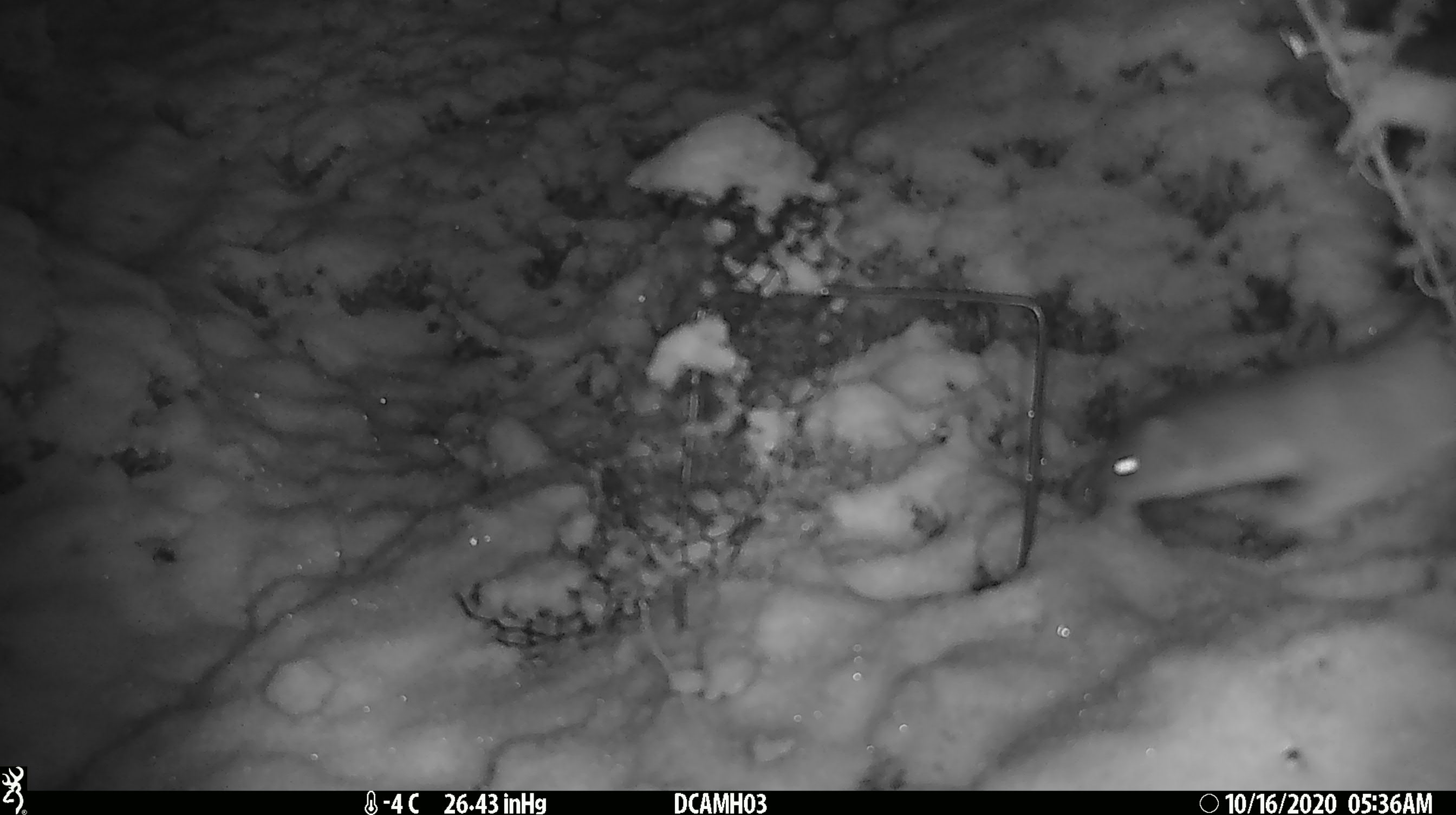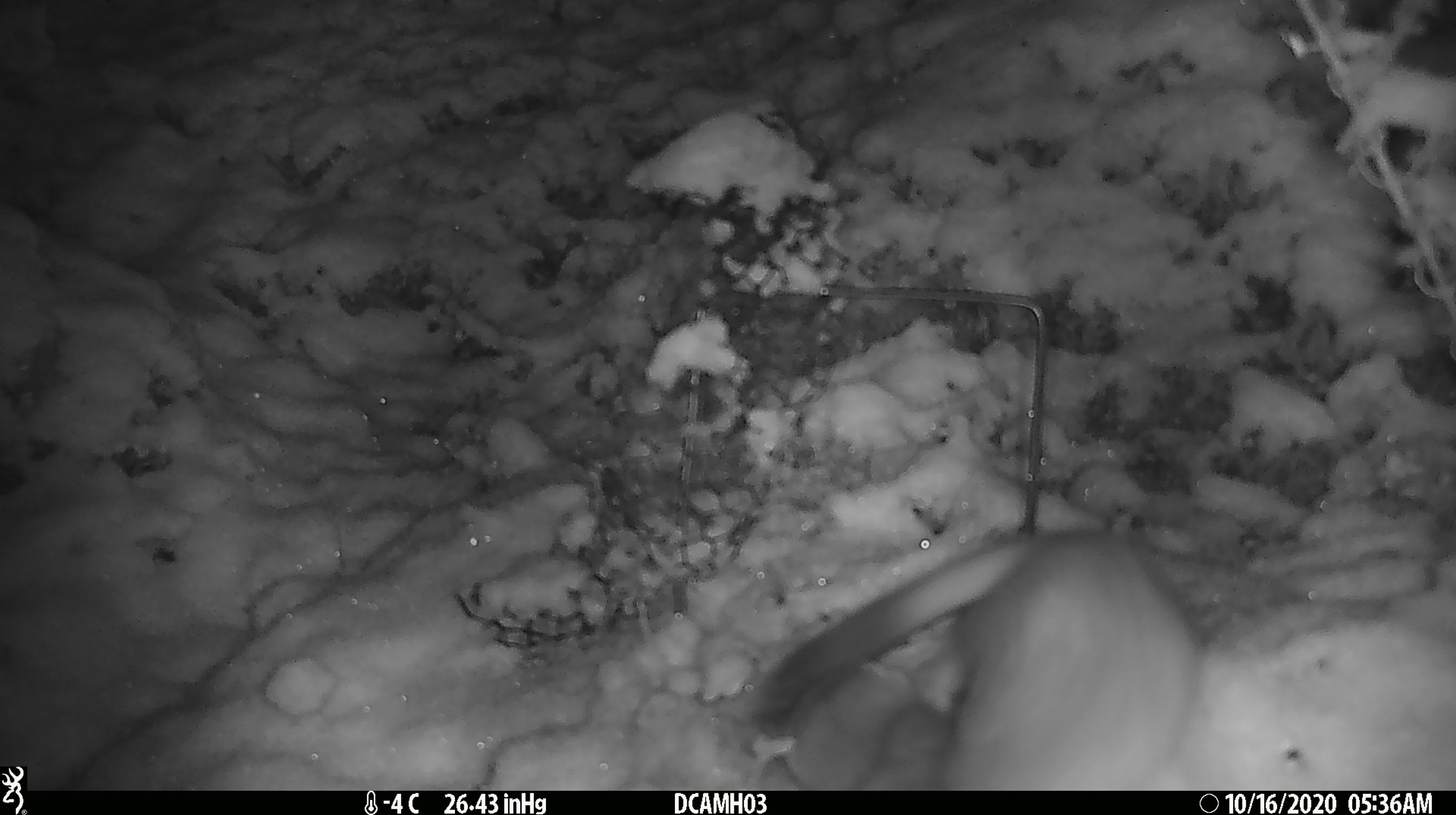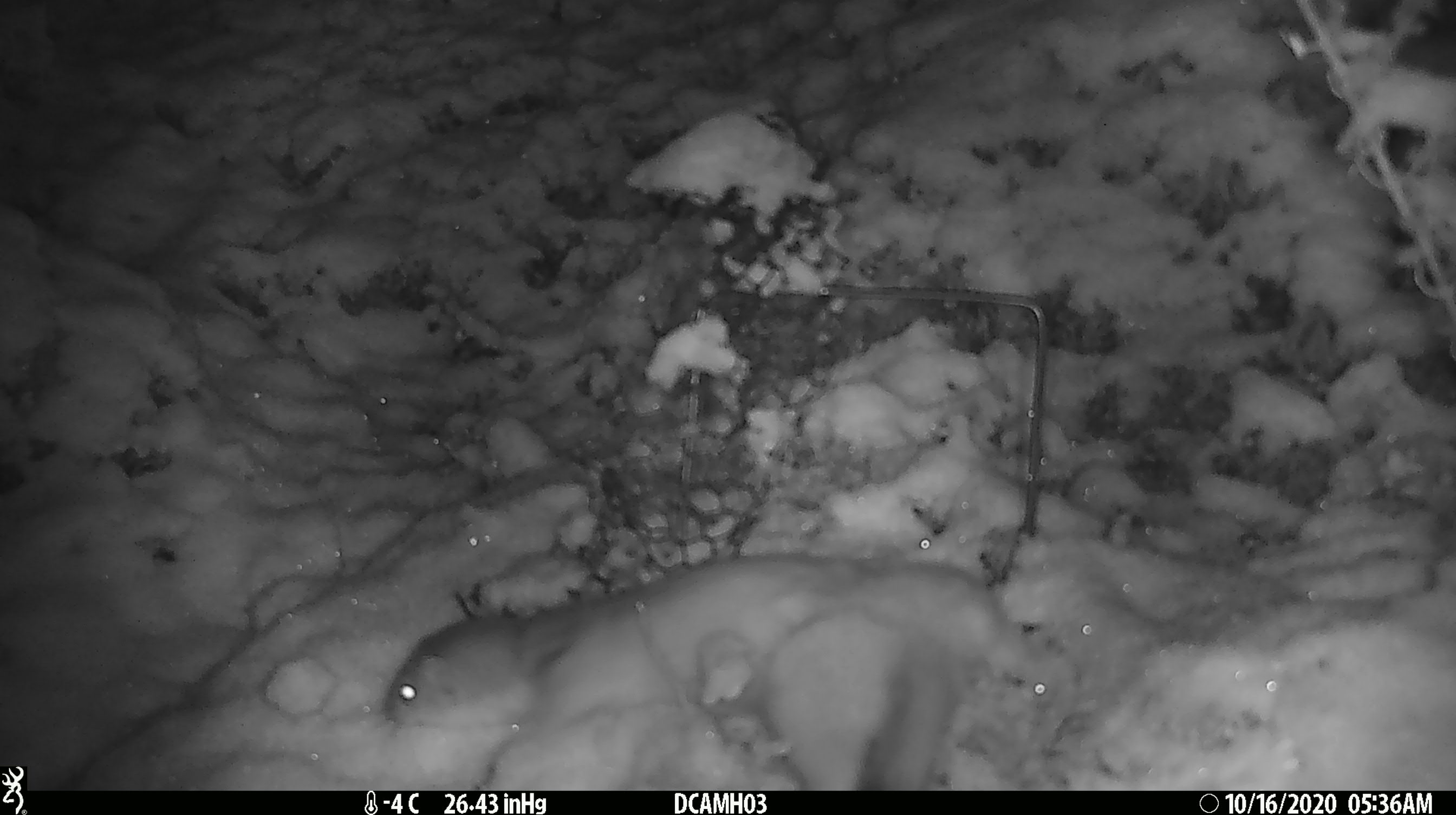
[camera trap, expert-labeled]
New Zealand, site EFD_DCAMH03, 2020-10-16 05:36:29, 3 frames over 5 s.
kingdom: Animalia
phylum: Chordata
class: Mammalia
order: Carnivora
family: Mustelidae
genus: Mustela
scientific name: Mustela erminea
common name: stoat